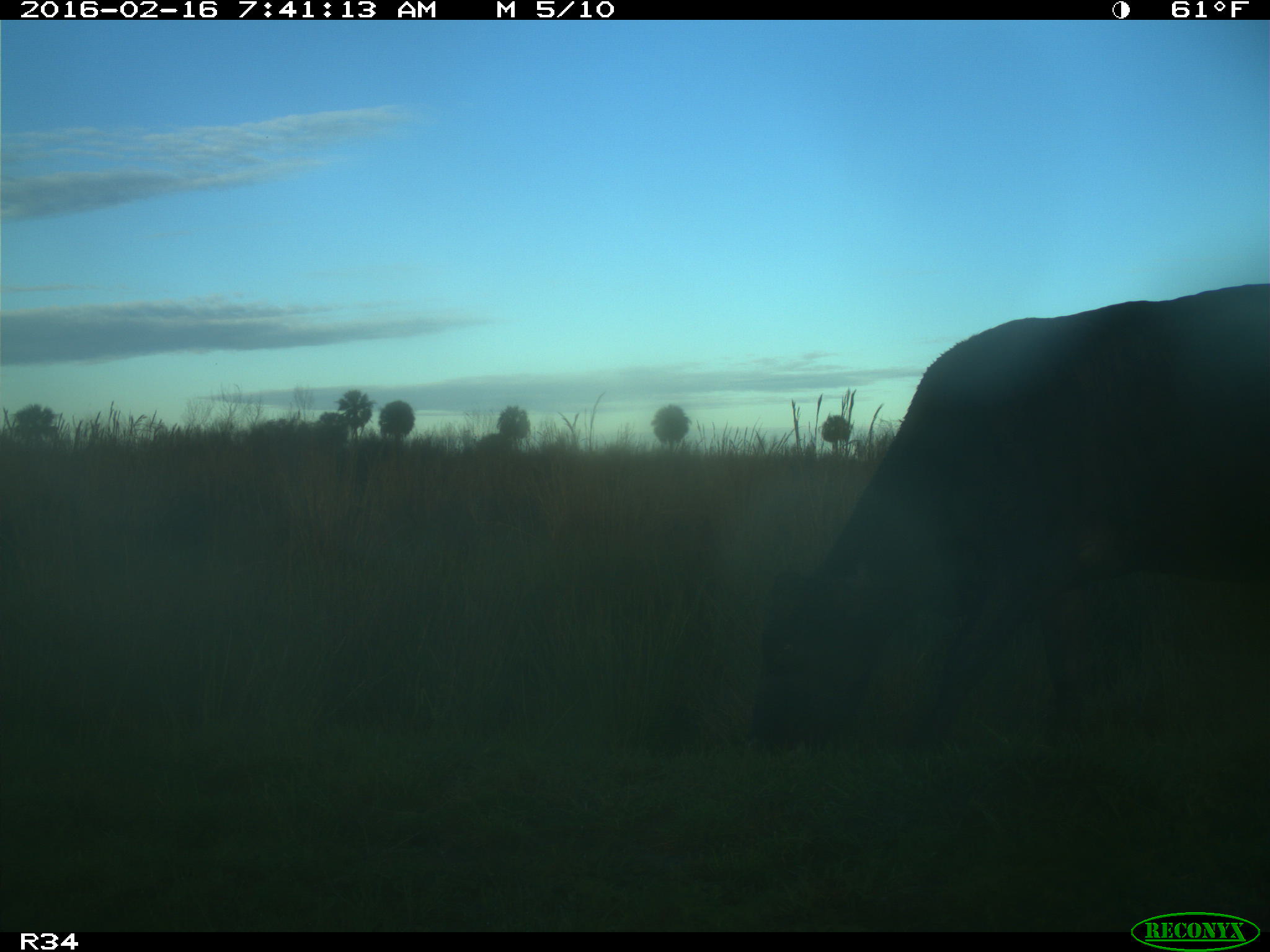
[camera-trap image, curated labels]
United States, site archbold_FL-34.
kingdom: Animalia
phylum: Chordata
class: Mammalia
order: Artiodactyla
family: Bovidae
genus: Bos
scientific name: Bos taurus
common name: domestic cow